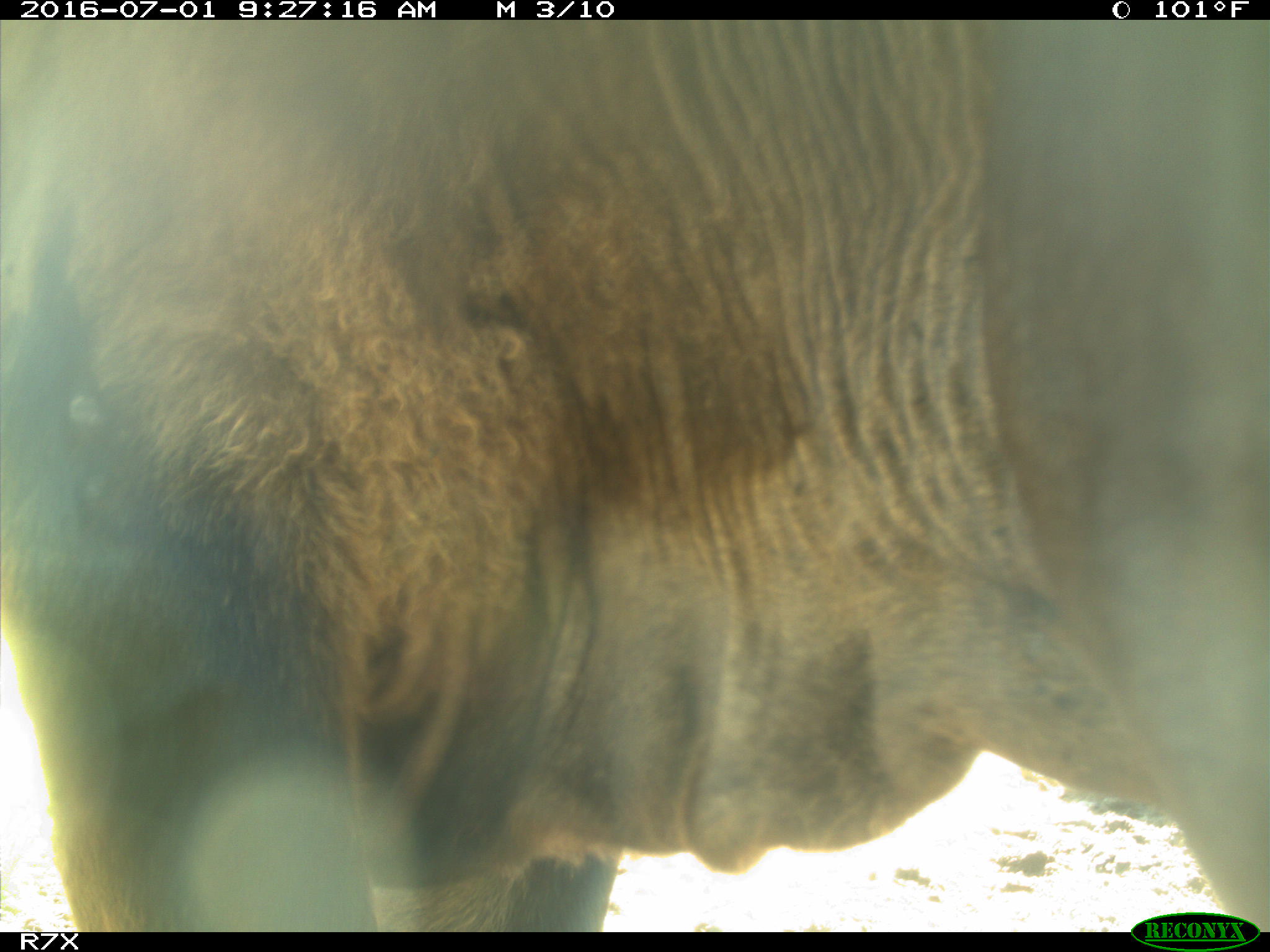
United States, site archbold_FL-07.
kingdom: Animalia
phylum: Chordata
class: Mammalia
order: Artiodactyla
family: Bovidae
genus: Bos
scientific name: Bos taurus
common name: domestic cow